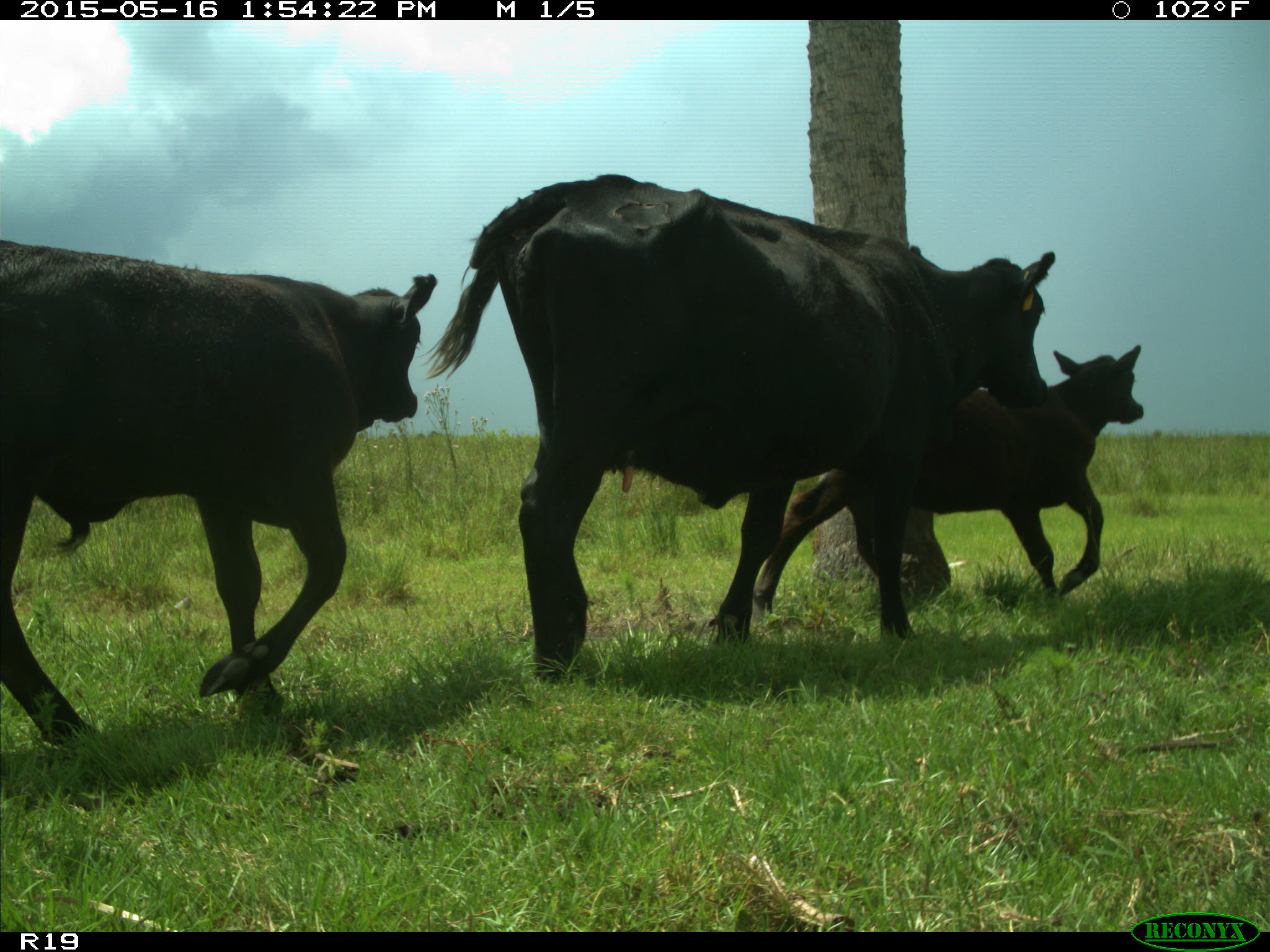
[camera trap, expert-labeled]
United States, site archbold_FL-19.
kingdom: Animalia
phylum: Chordata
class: Mammalia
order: Artiodactyla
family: Bovidae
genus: Bos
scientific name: Bos taurus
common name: domestic cow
Bos taurus (domestic cow).